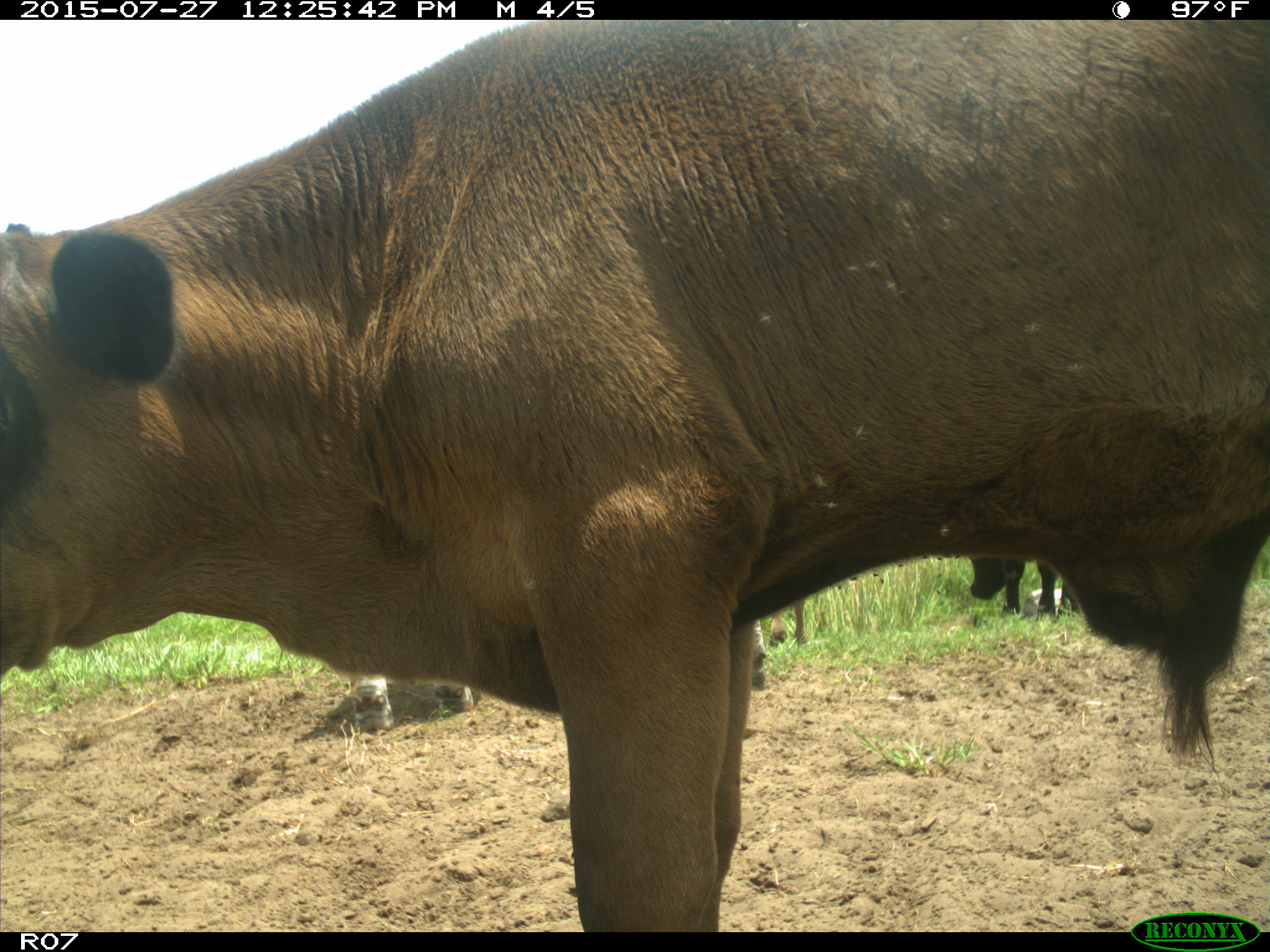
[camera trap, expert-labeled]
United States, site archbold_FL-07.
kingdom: Animalia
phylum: Chordata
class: Mammalia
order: Artiodactyla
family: Bovidae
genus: Bos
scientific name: Bos taurus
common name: domestic cow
Bos taurus (domestic cow).